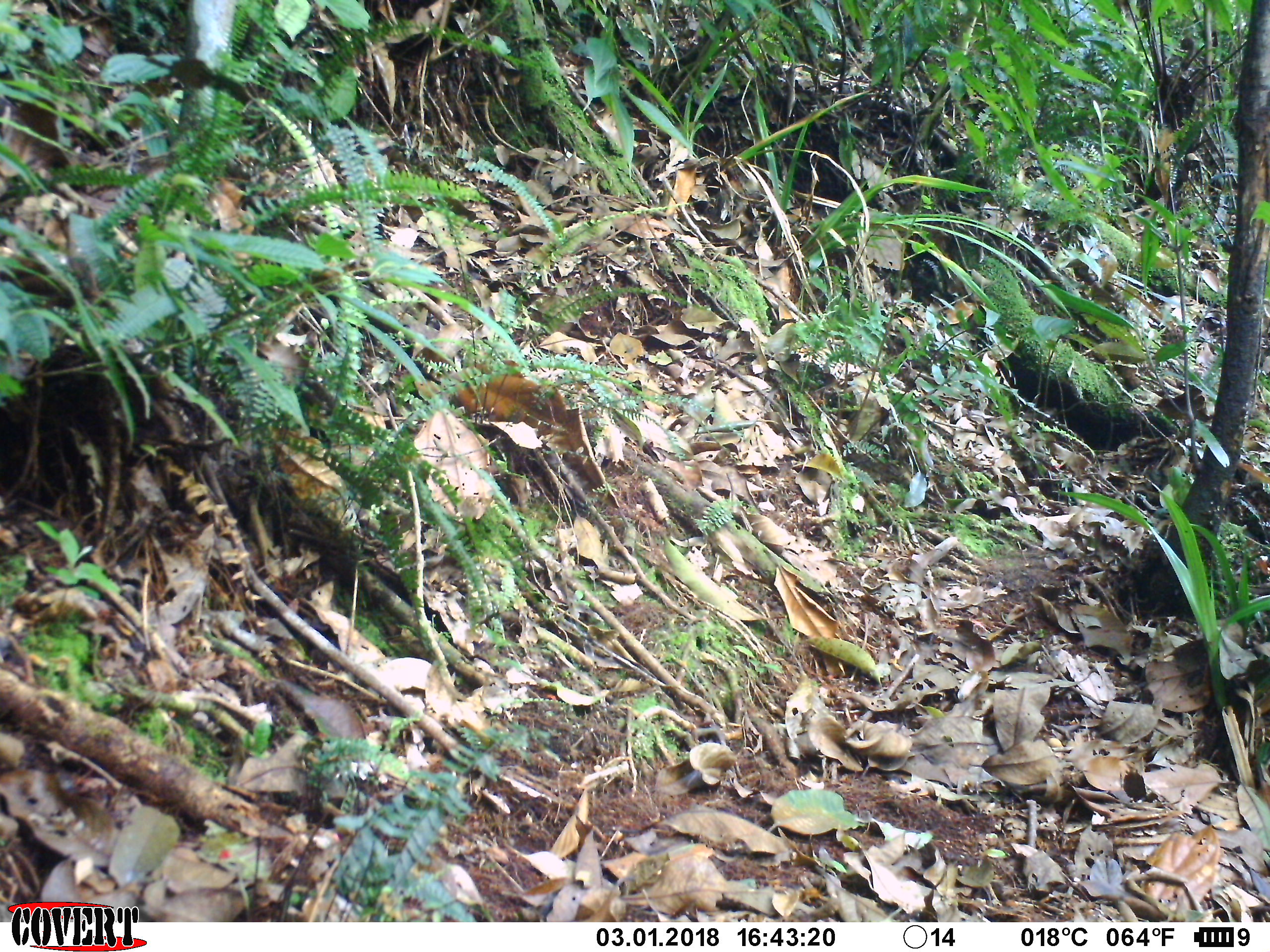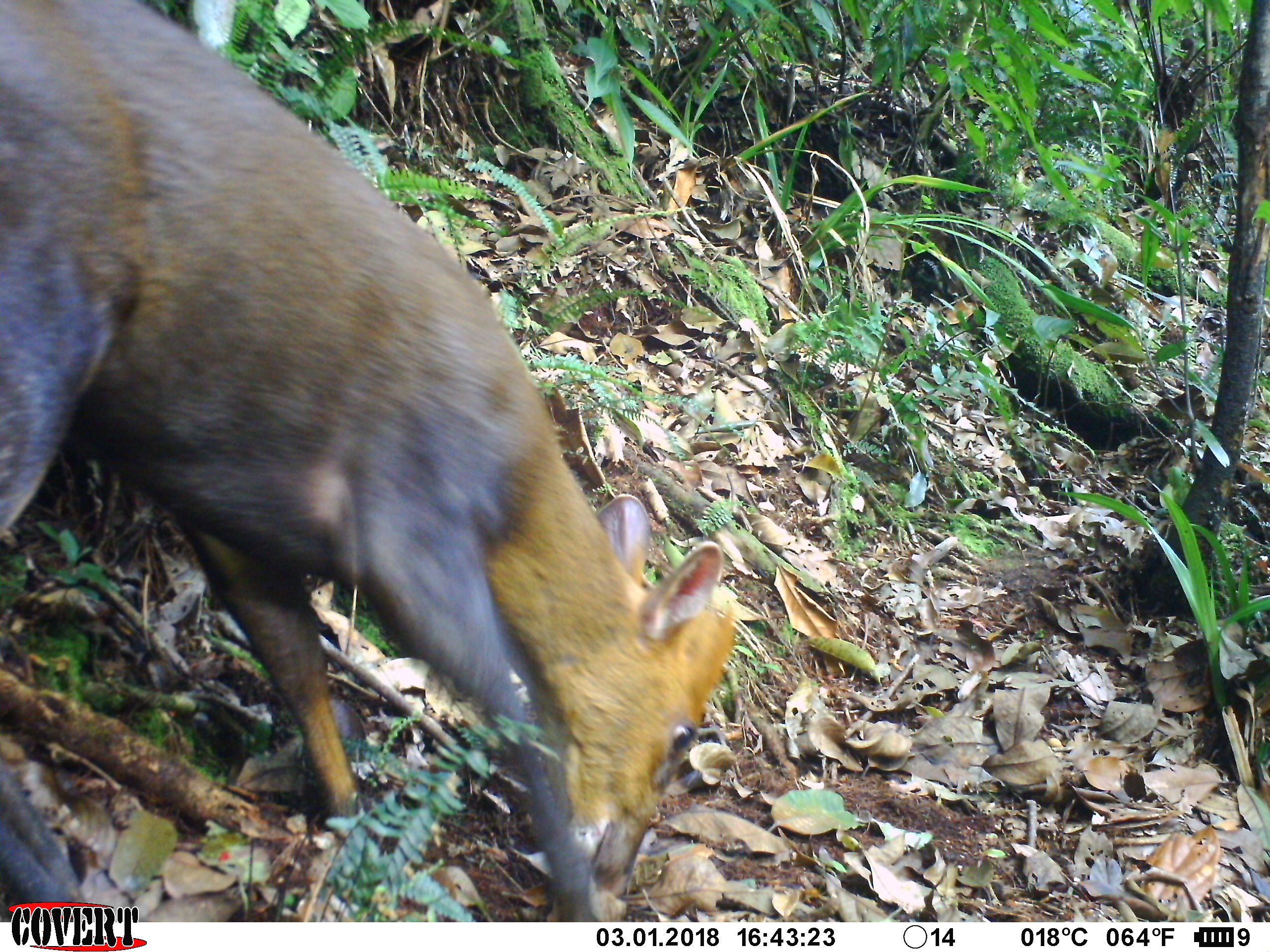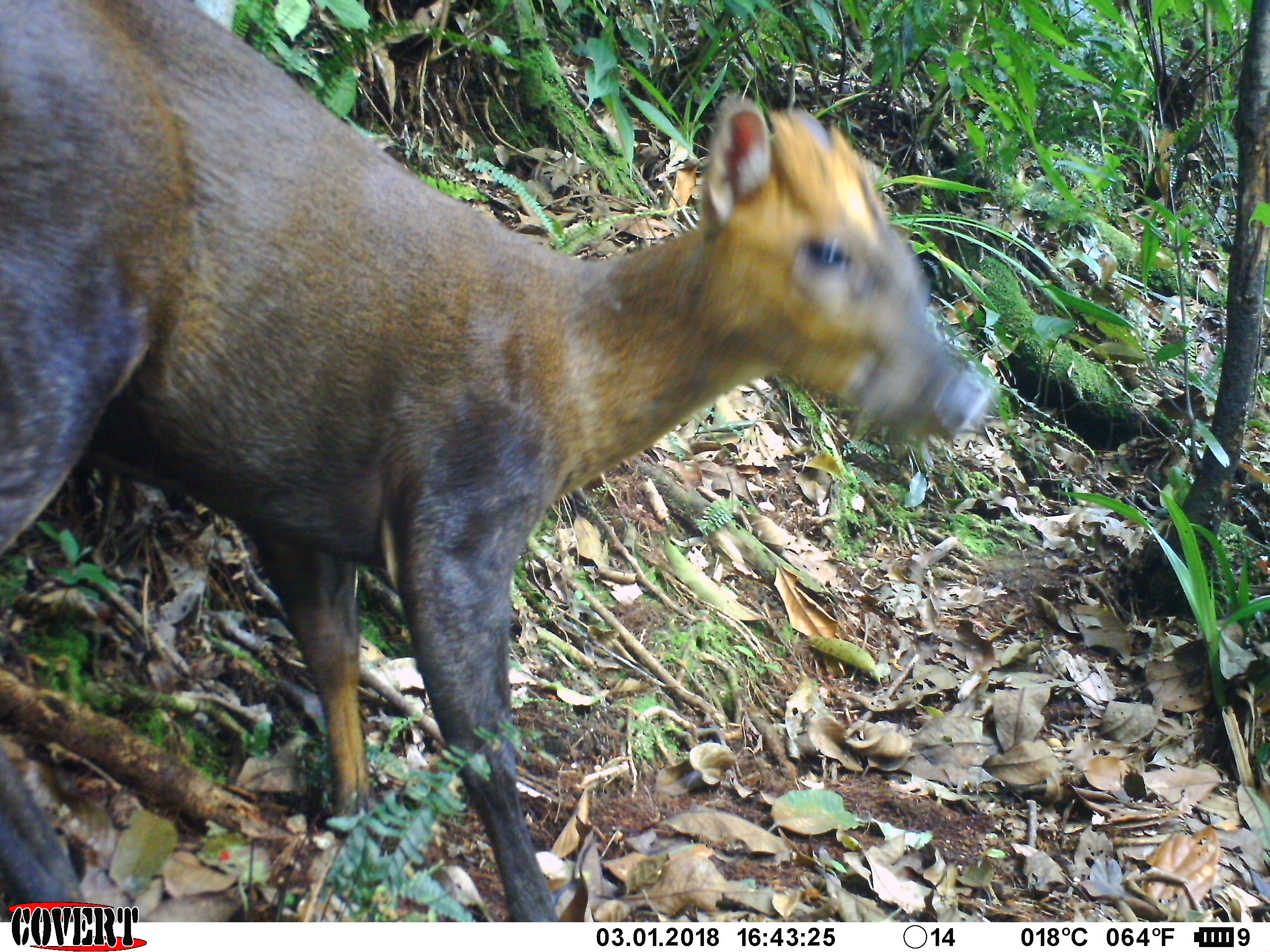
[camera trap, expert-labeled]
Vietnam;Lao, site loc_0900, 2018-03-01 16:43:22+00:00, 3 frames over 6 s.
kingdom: Animalia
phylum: Chordata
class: Mammalia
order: Artiodactyla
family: Cervidae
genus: Muntiacus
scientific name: Muntiacus rooseveltorum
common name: roosevelt's muntjac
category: roosevelts muntjac group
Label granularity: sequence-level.